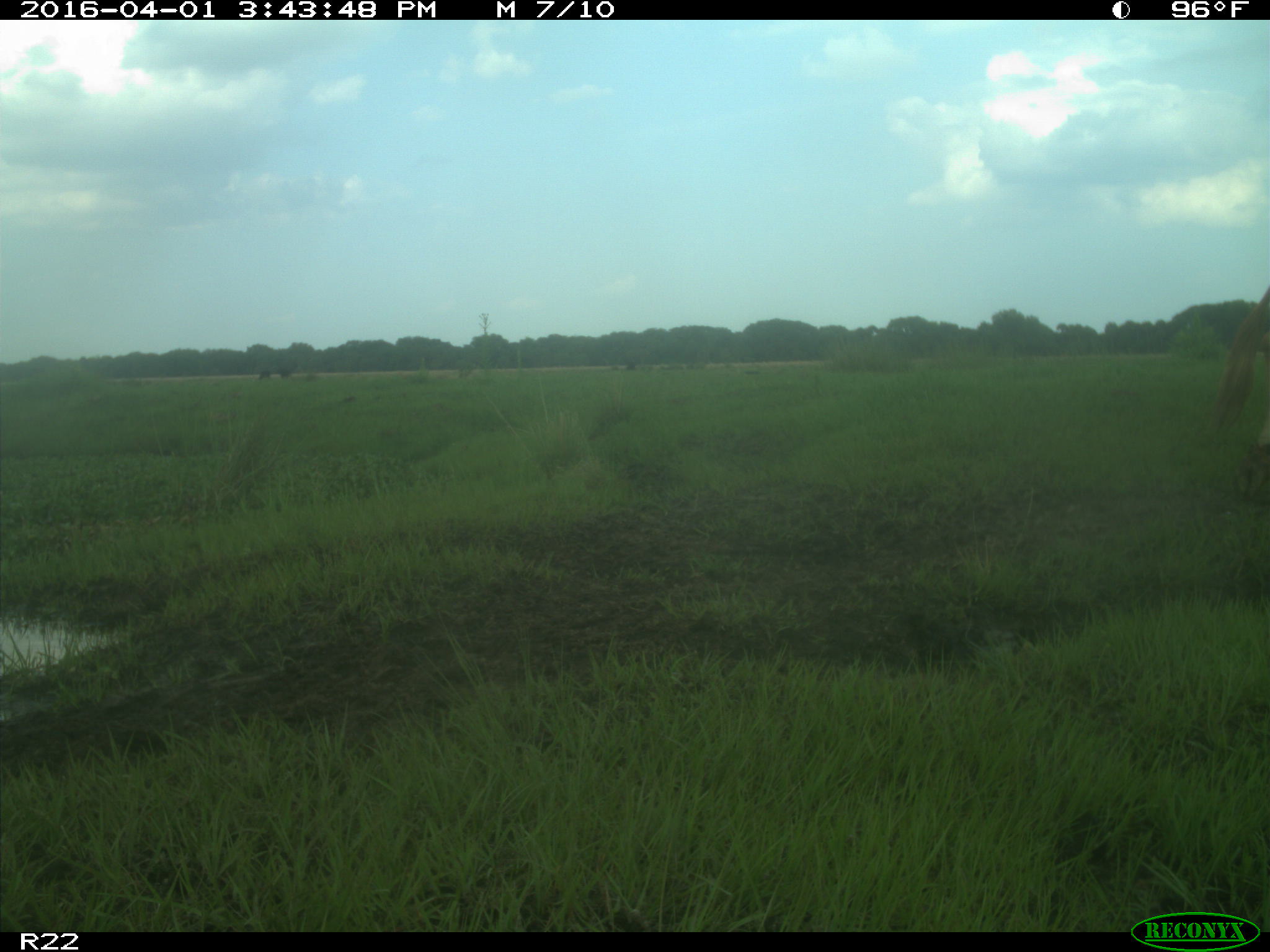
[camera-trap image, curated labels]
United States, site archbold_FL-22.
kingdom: Animalia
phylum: Chordata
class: Mammalia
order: Artiodactyla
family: Bovidae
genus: Bos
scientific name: Bos taurus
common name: domestic cow